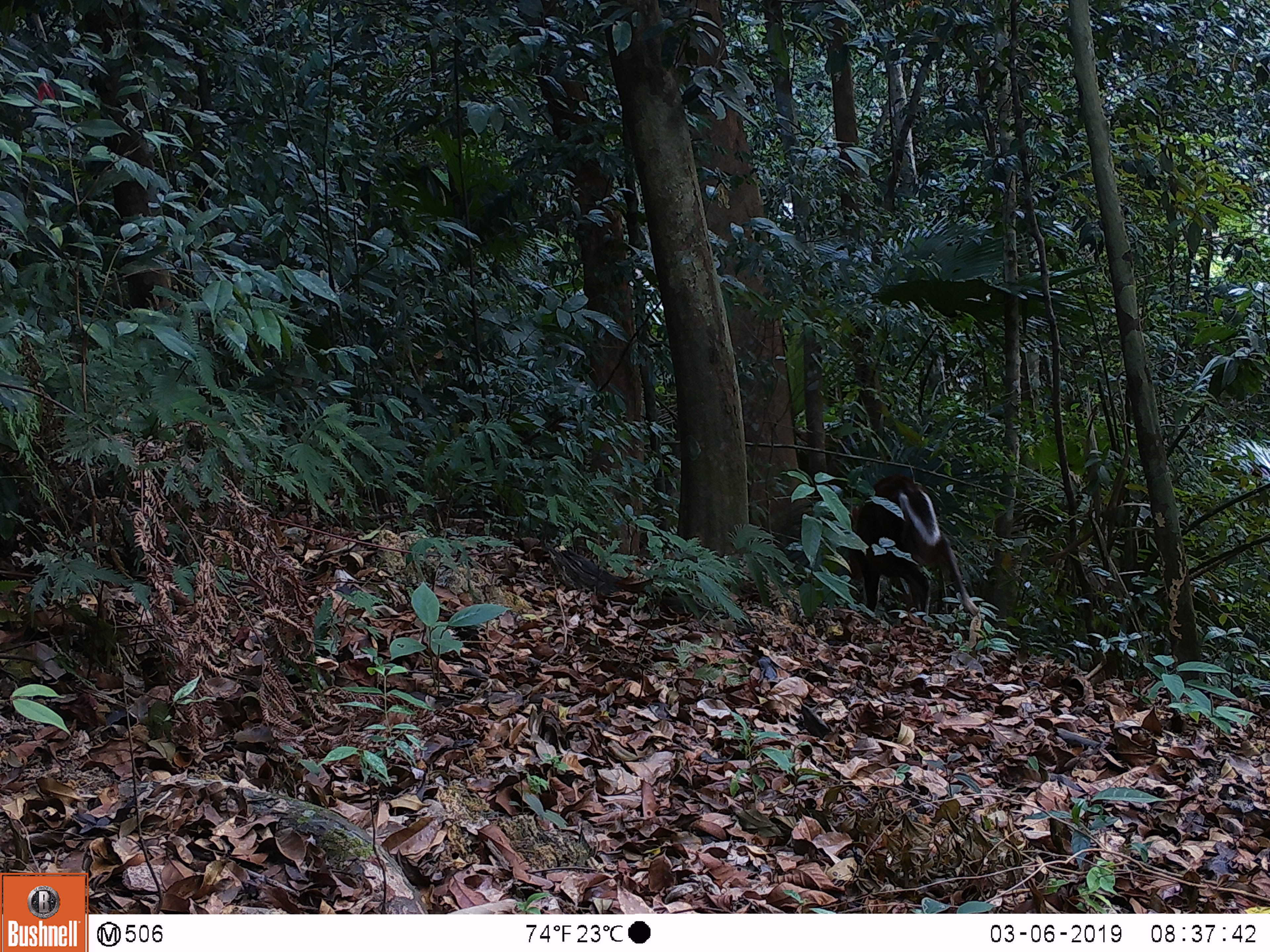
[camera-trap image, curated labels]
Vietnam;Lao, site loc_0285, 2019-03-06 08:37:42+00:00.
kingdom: Animalia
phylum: Chordata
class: Mammalia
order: Artiodactyla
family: Cervidae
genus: Muntiacus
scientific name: Muntiacus rooseveltorum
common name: roosevelt's muntjac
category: roosevelts muntjac group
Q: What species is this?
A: Roosevelts muntjac group (roosevelt's muntjac) (Muntiacus rooseveltorum).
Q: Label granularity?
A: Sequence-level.